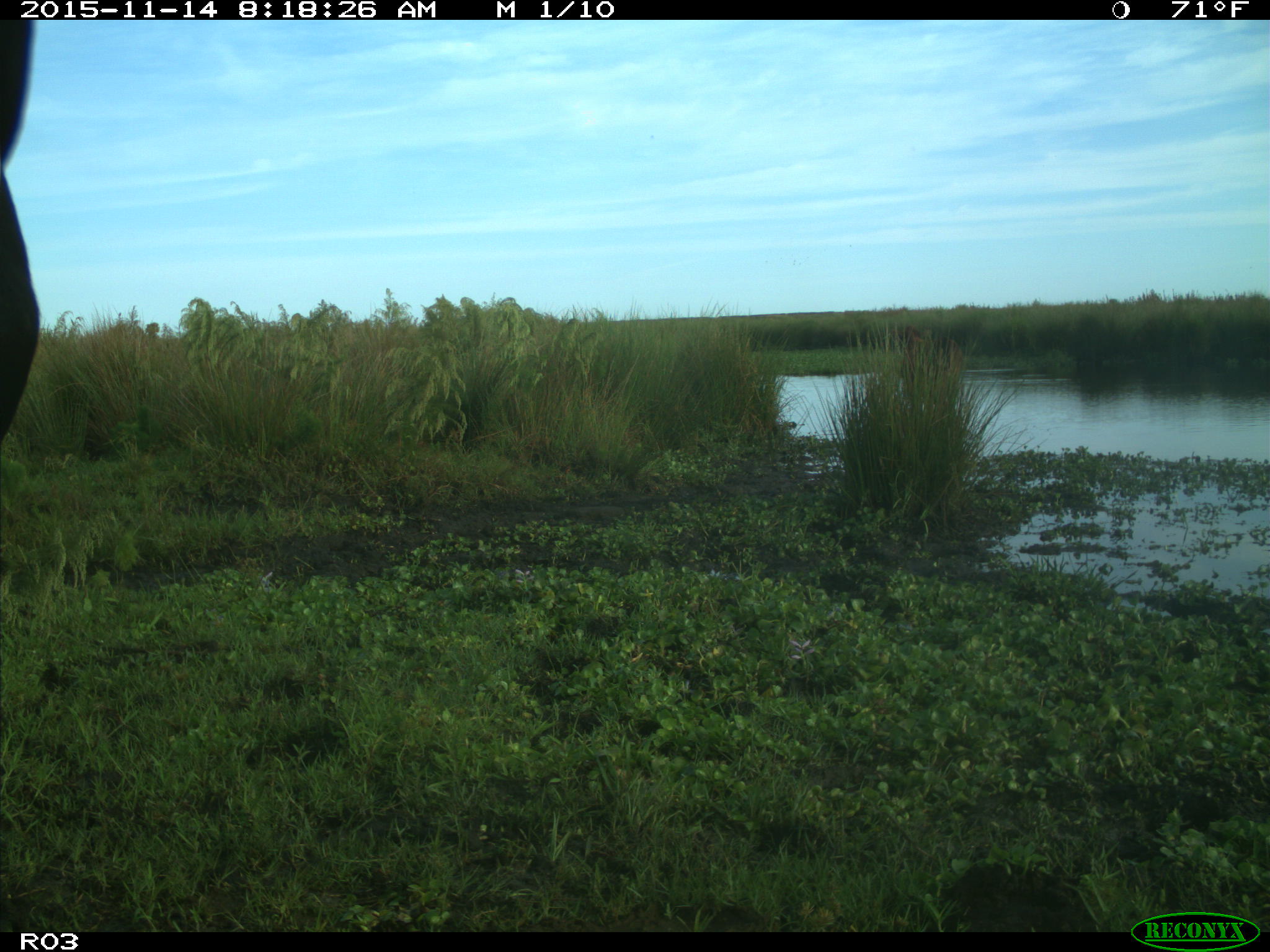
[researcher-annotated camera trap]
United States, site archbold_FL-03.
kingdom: Animalia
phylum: Chordata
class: Mammalia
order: Artiodactyla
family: Bovidae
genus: Bos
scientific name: Bos taurus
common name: domestic cow